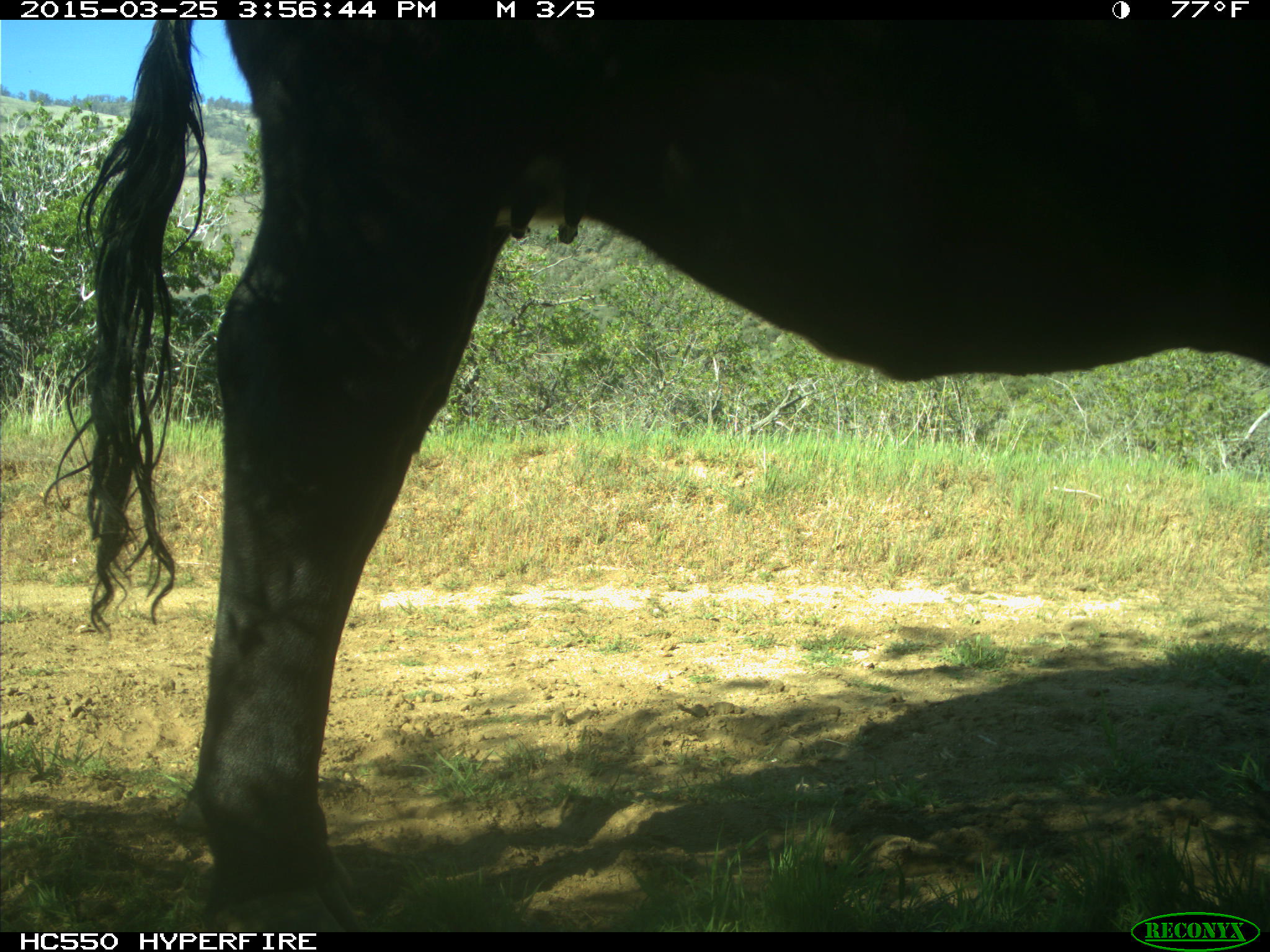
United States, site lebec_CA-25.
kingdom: Animalia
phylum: Chordata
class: Mammalia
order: Artiodactyla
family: Bovidae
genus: Bos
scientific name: Bos taurus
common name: domestic cow